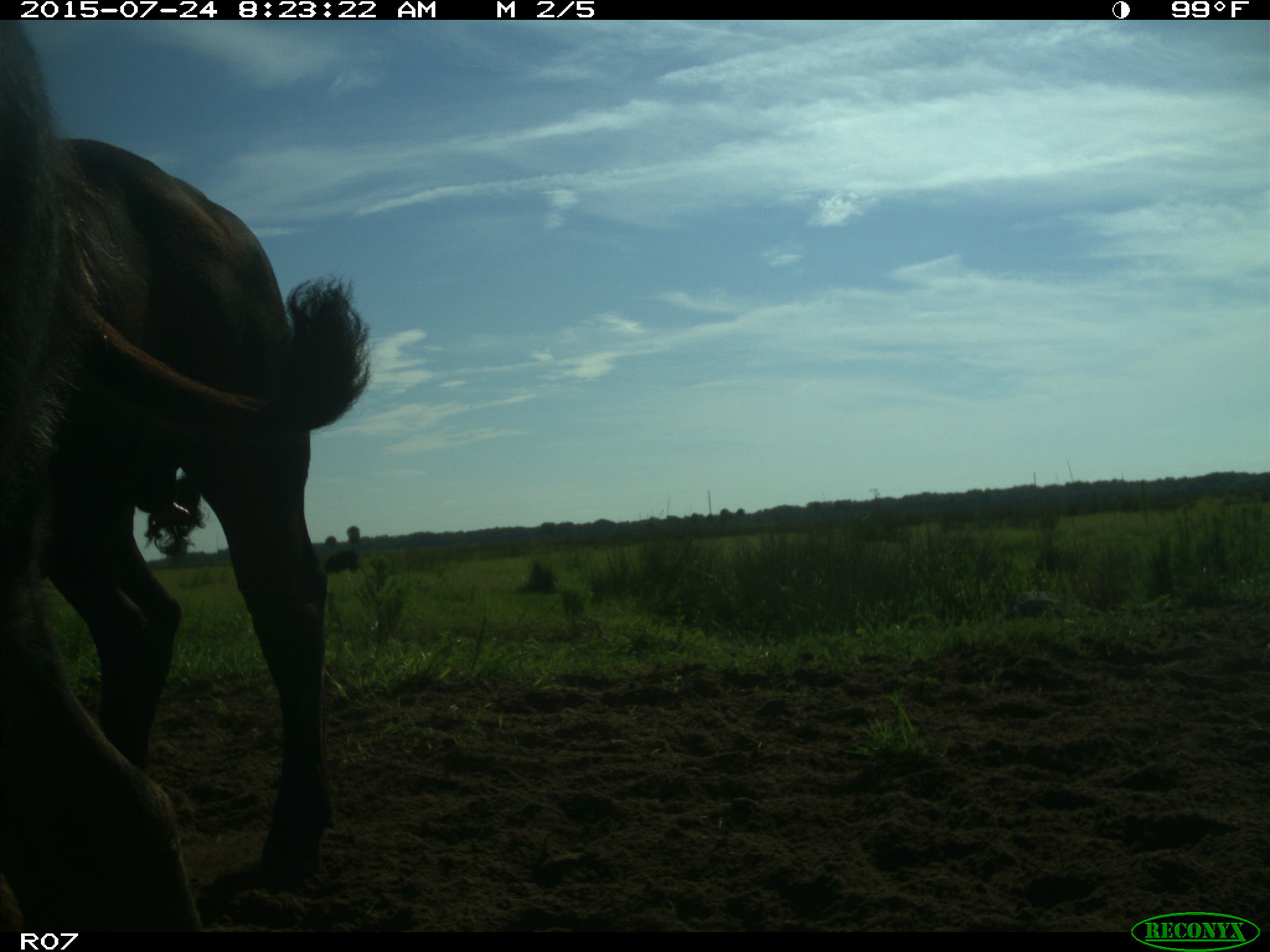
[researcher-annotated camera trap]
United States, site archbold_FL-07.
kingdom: Animalia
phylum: Chordata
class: Mammalia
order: Artiodactyla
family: Bovidae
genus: Bos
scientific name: Bos taurus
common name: domestic cow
Bos taurus (domestic cow).